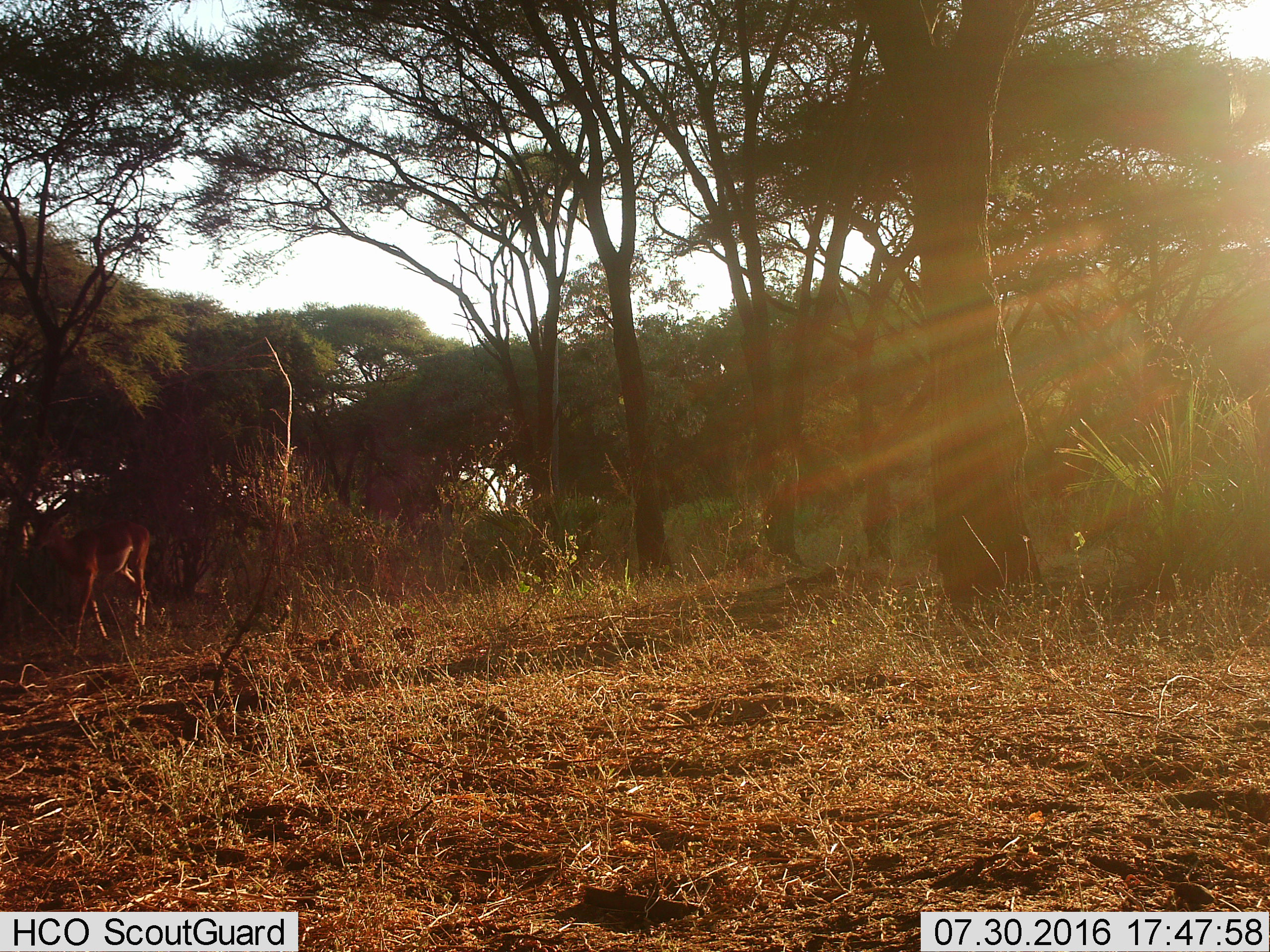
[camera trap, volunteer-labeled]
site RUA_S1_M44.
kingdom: Animalia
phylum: Chordata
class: Mammalia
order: Artiodactyla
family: Bovidae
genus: Aepyceros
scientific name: Aepyceros melampus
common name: impala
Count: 1.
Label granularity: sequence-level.